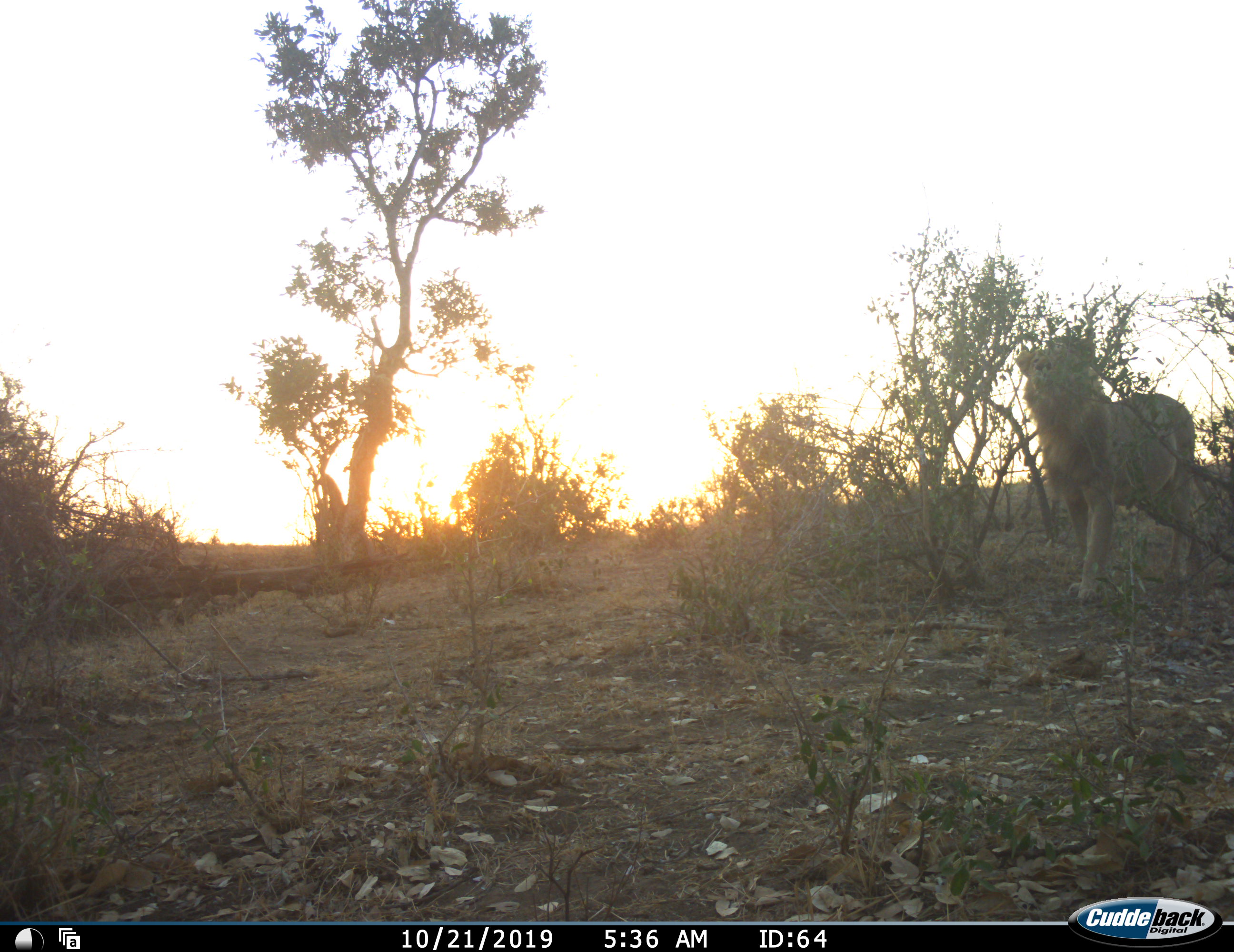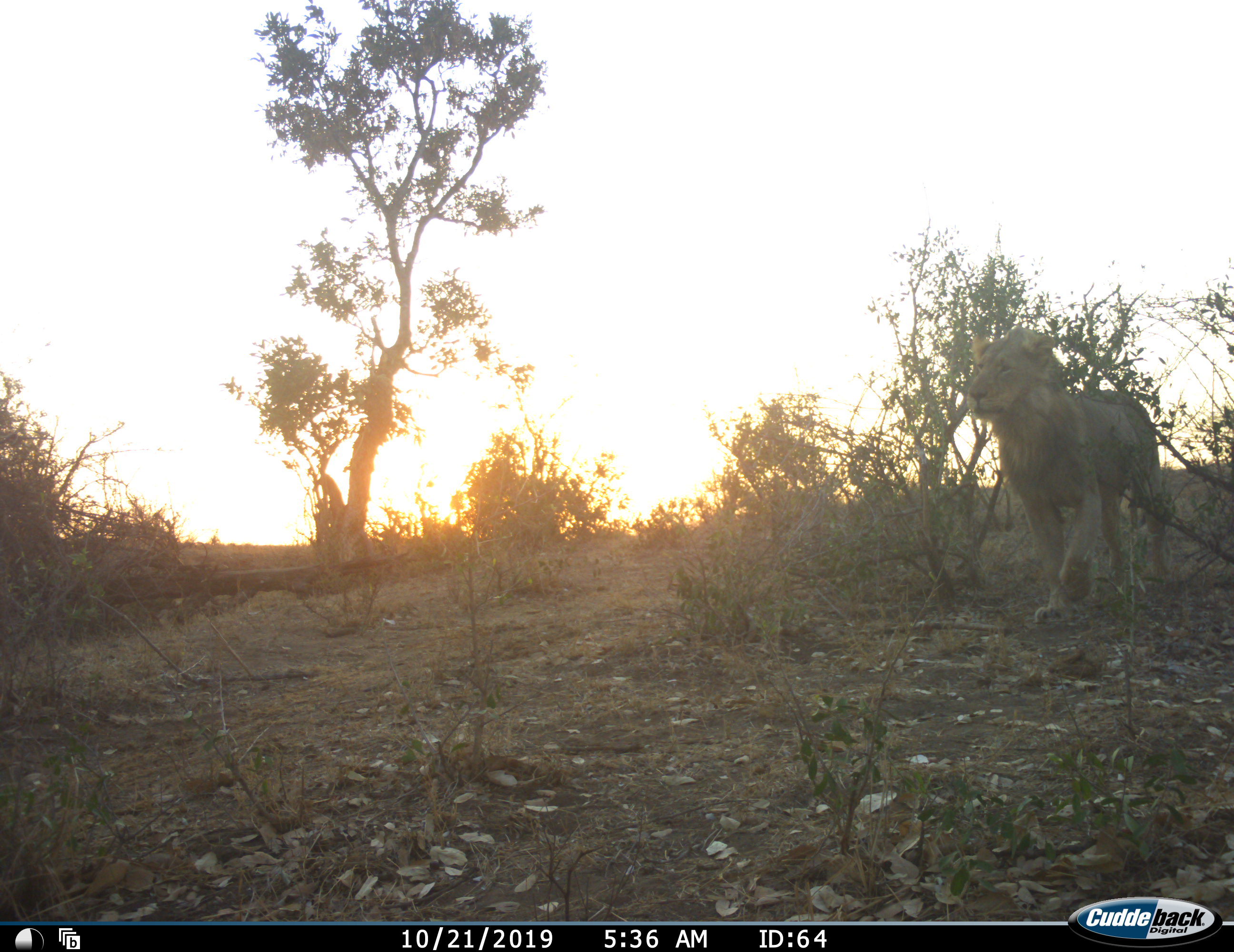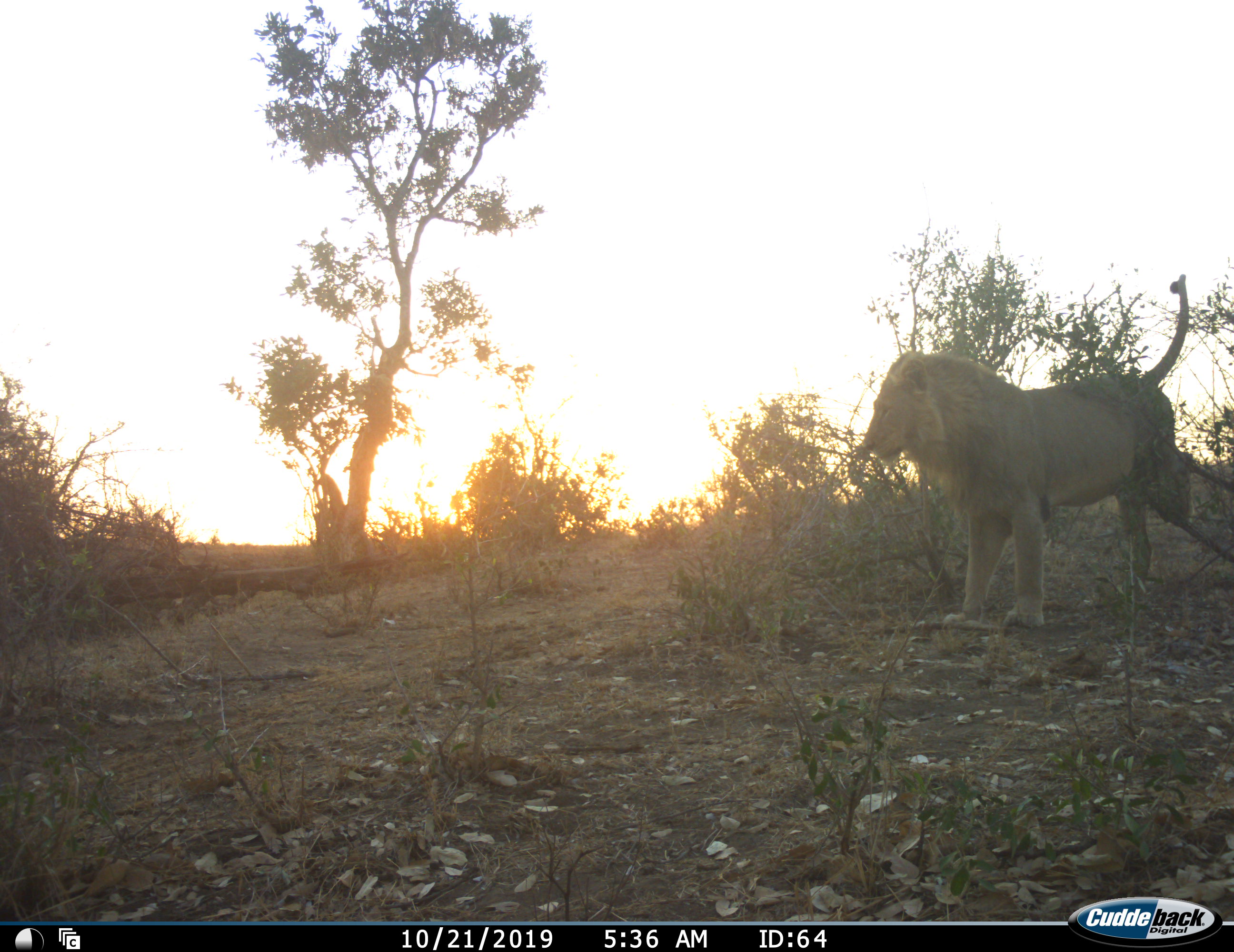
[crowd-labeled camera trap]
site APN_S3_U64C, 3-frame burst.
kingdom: Animalia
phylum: Chordata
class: Mammalia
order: Carnivora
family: Felidae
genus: Panthera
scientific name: Panthera leo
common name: lion male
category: lionmale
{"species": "lionmale (lion male) (Panthera leo)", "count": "1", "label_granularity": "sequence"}